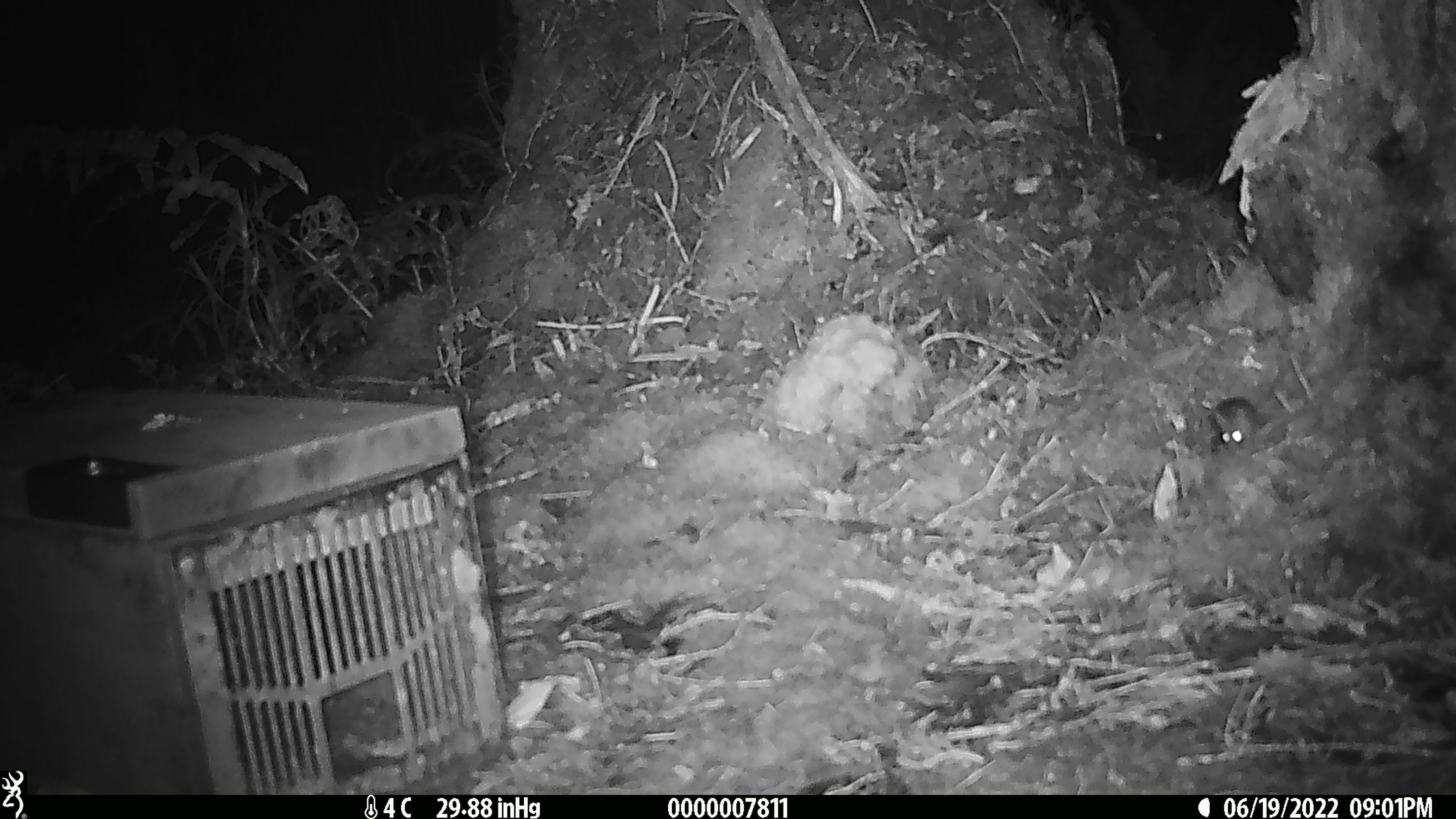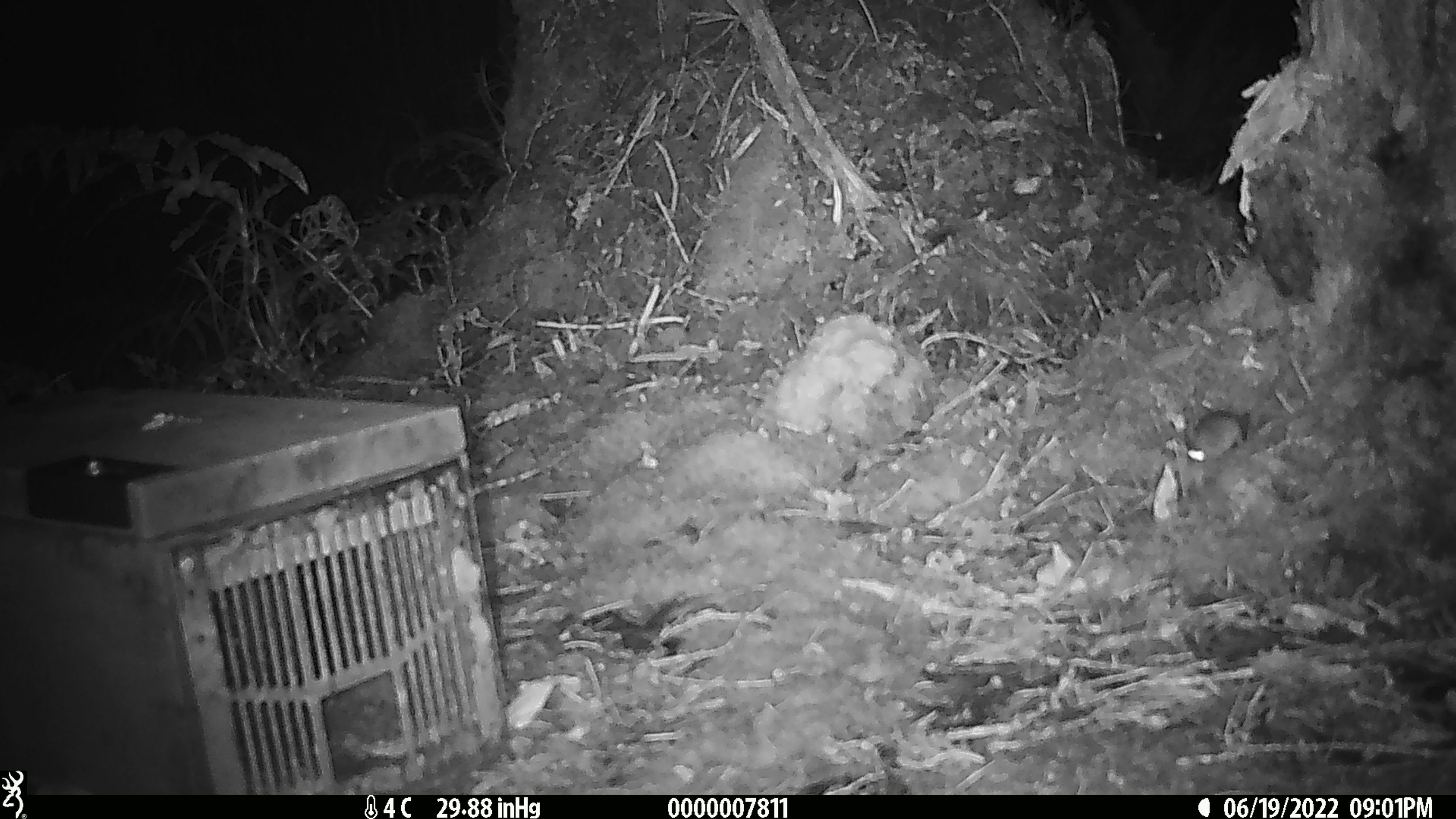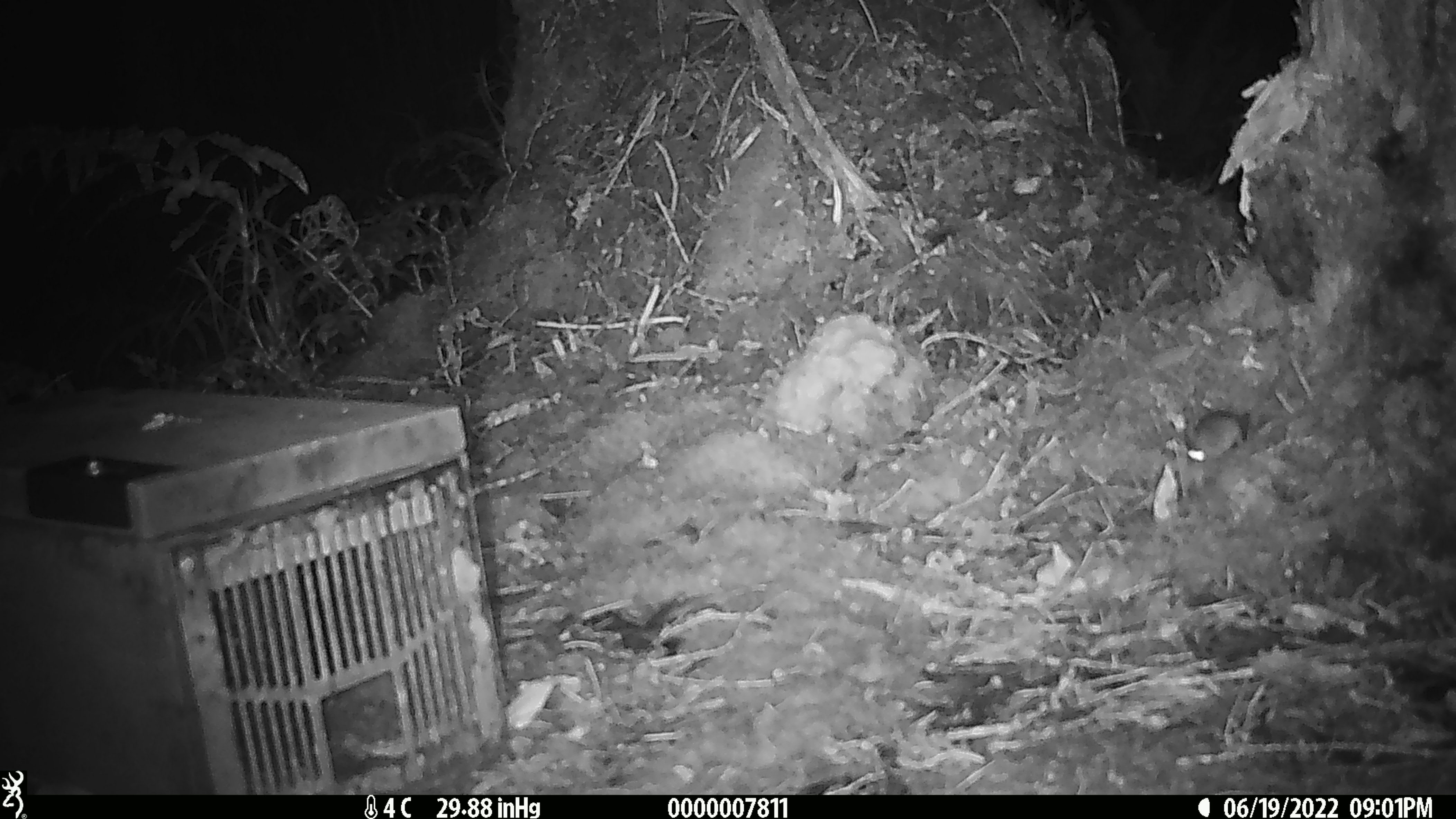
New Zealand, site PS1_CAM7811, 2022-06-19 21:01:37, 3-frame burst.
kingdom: Animalia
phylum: Chordata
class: Mammalia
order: Rodentia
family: Muridae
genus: Mus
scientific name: Mus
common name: mouse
Mouse (Mus).